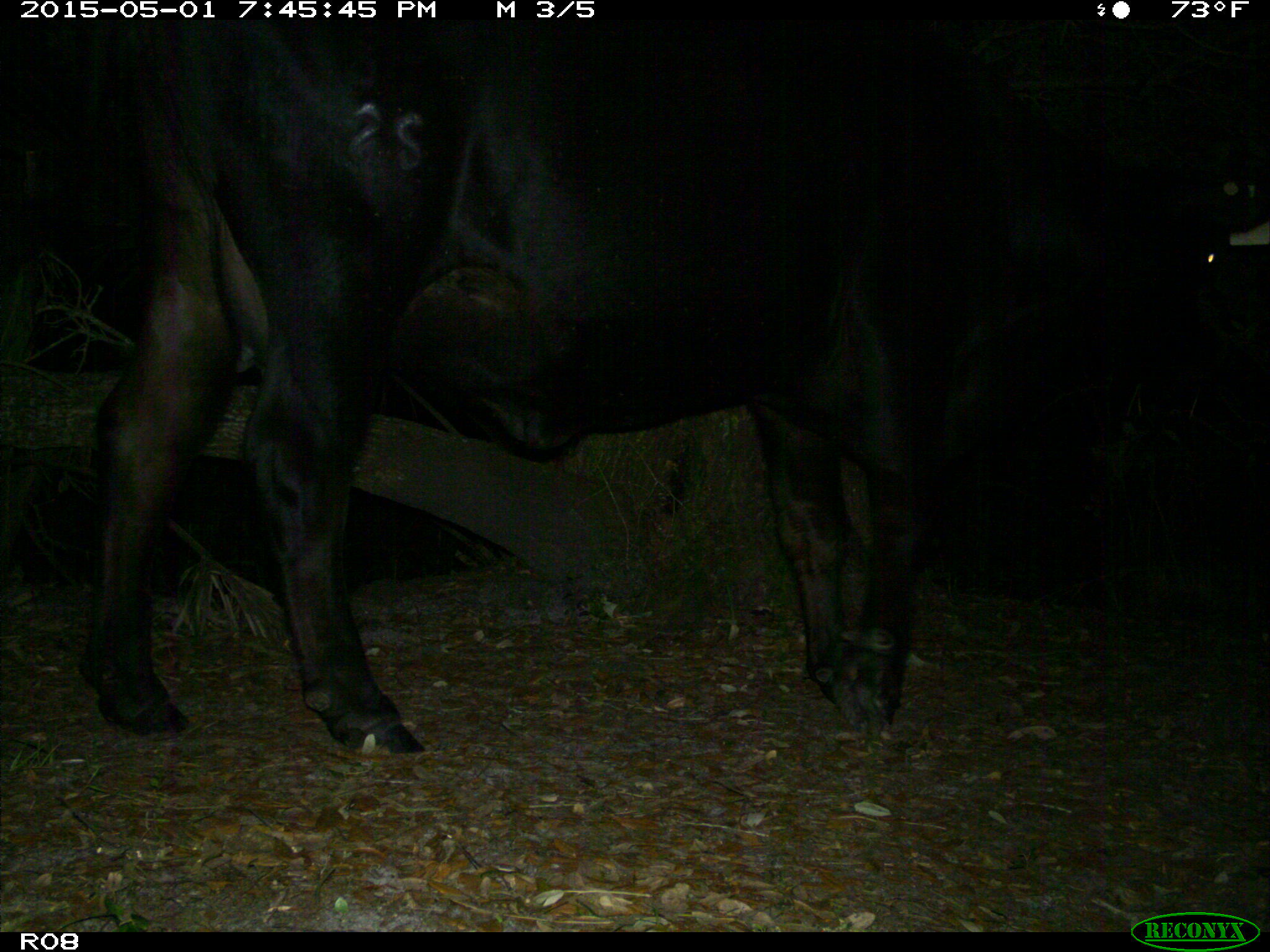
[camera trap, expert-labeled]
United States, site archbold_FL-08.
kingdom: Animalia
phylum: Chordata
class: Mammalia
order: Artiodactyla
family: Bovidae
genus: Bos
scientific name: Bos taurus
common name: domestic cow